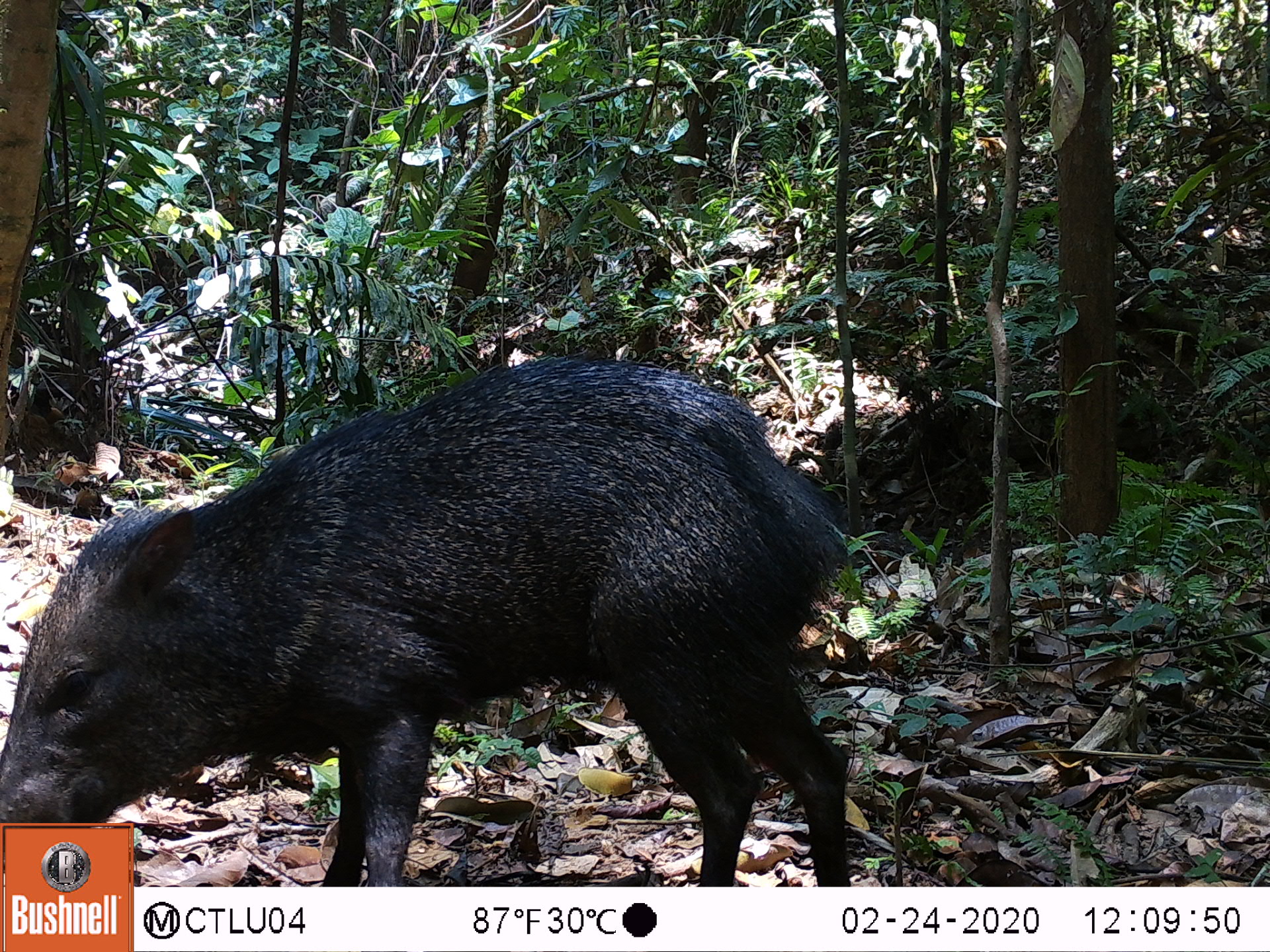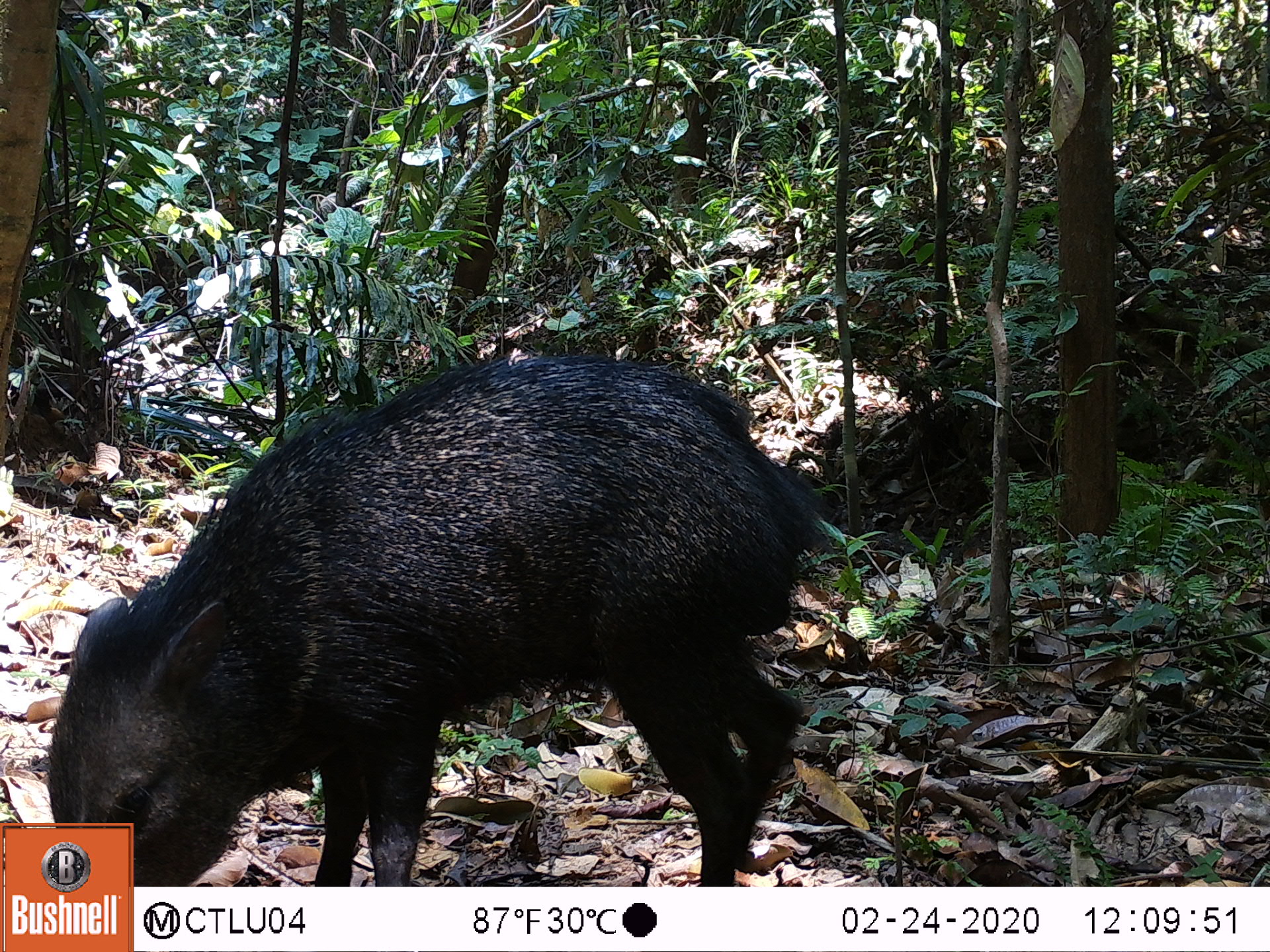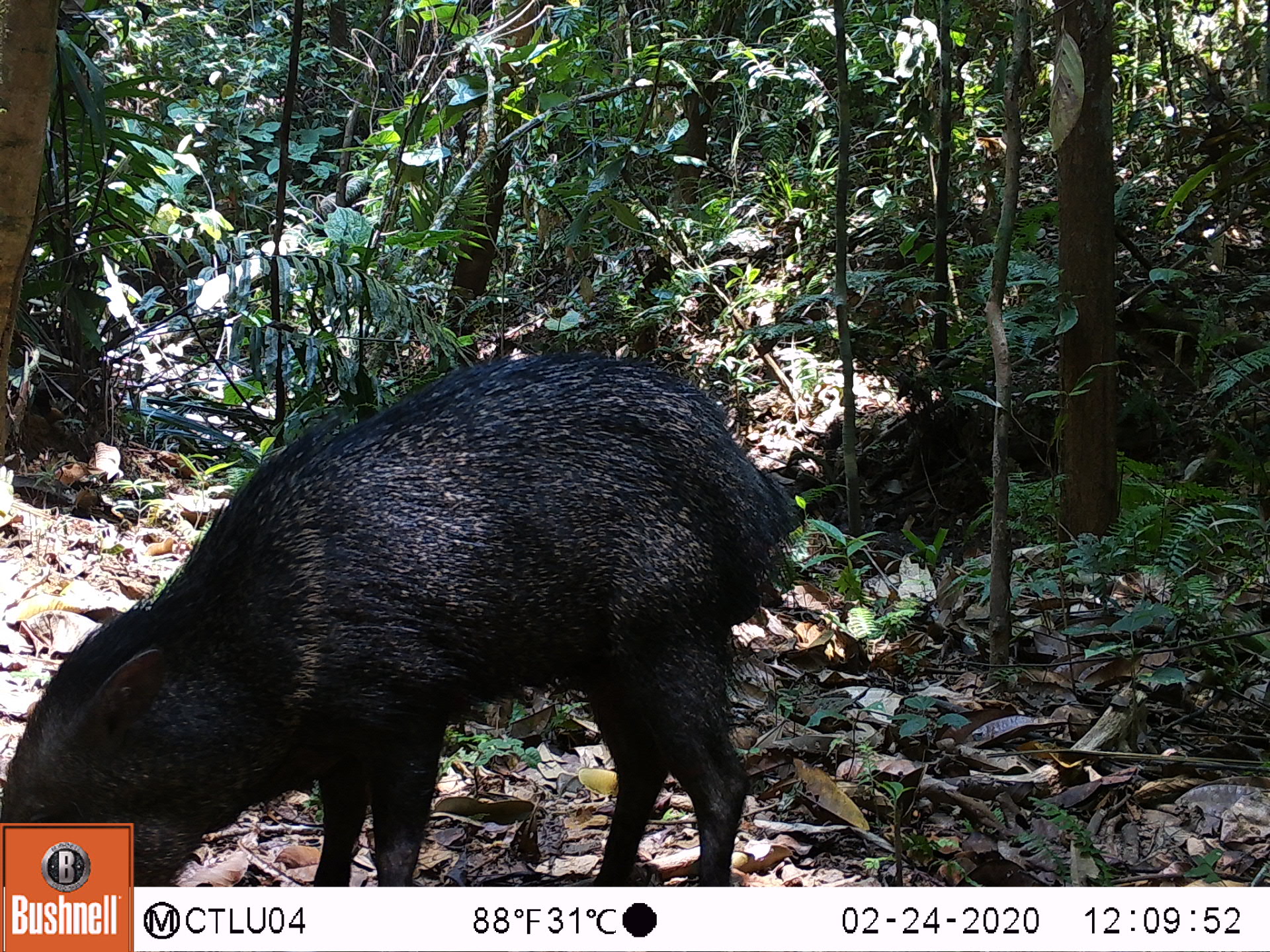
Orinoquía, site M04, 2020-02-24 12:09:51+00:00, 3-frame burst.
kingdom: Animalia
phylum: Chordata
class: Mammalia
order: Artiodactyla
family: Tayassuidae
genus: Pecari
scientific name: Pecari tajacu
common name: collared peccary